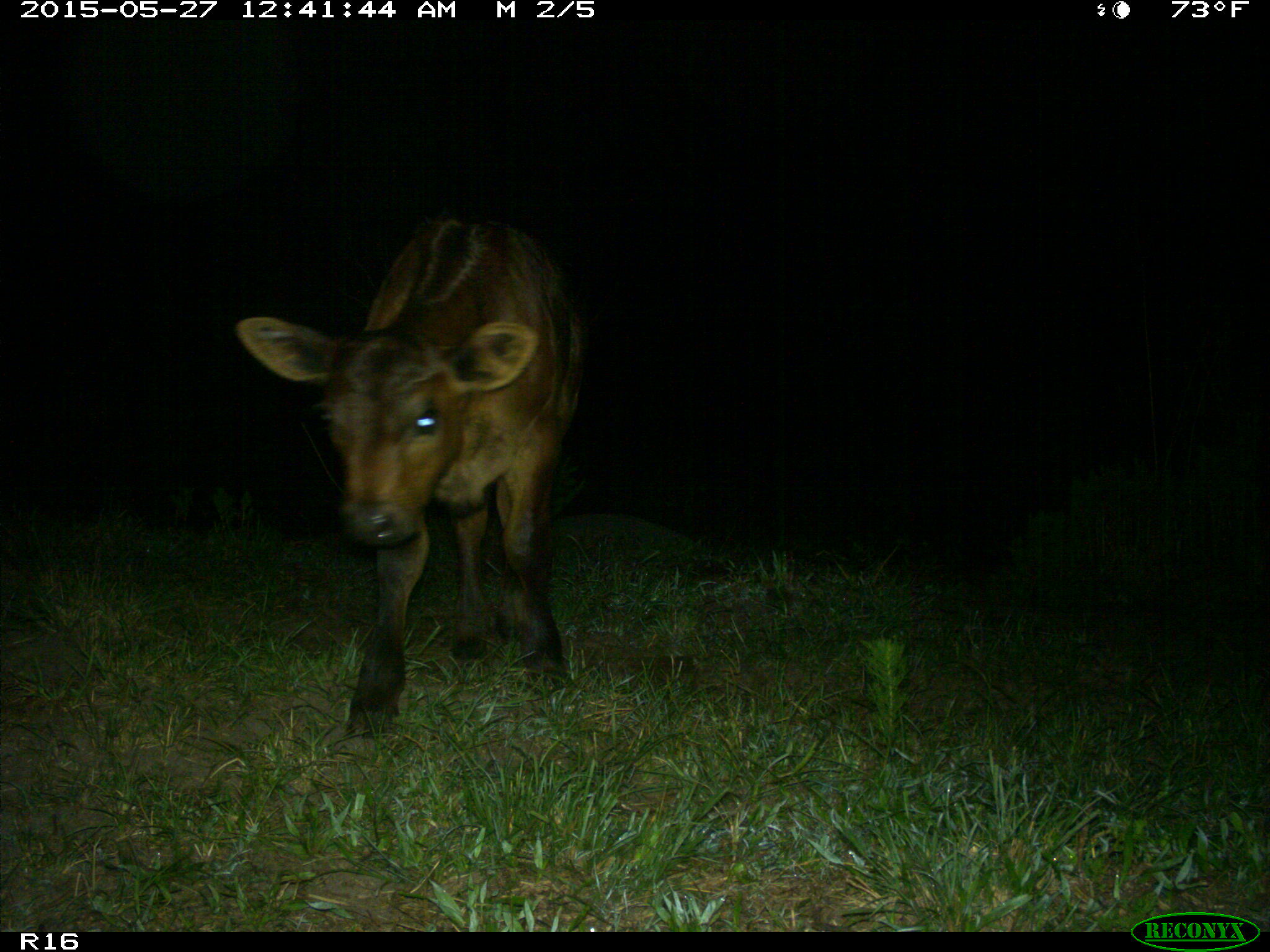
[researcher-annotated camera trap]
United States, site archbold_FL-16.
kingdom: Animalia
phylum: Chordata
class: Mammalia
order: Artiodactyla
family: Bovidae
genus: Bos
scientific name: Bos taurus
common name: domestic cow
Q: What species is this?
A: Bos taurus (domestic cow).